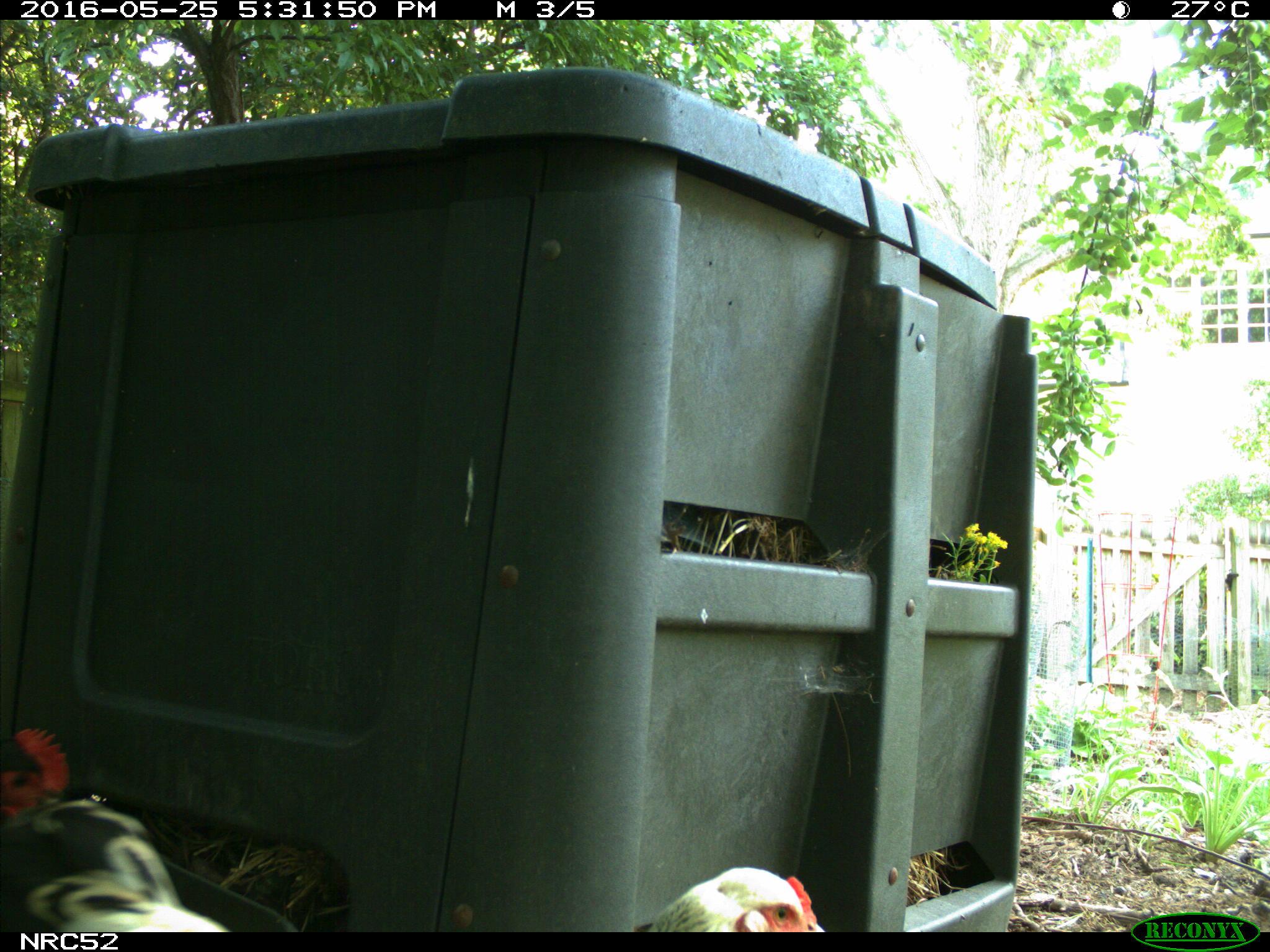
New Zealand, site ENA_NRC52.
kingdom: Animalia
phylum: Chordata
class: Aves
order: Galliformes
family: Phasianidae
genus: Gallus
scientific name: Gallus gallus domesticus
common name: chicken